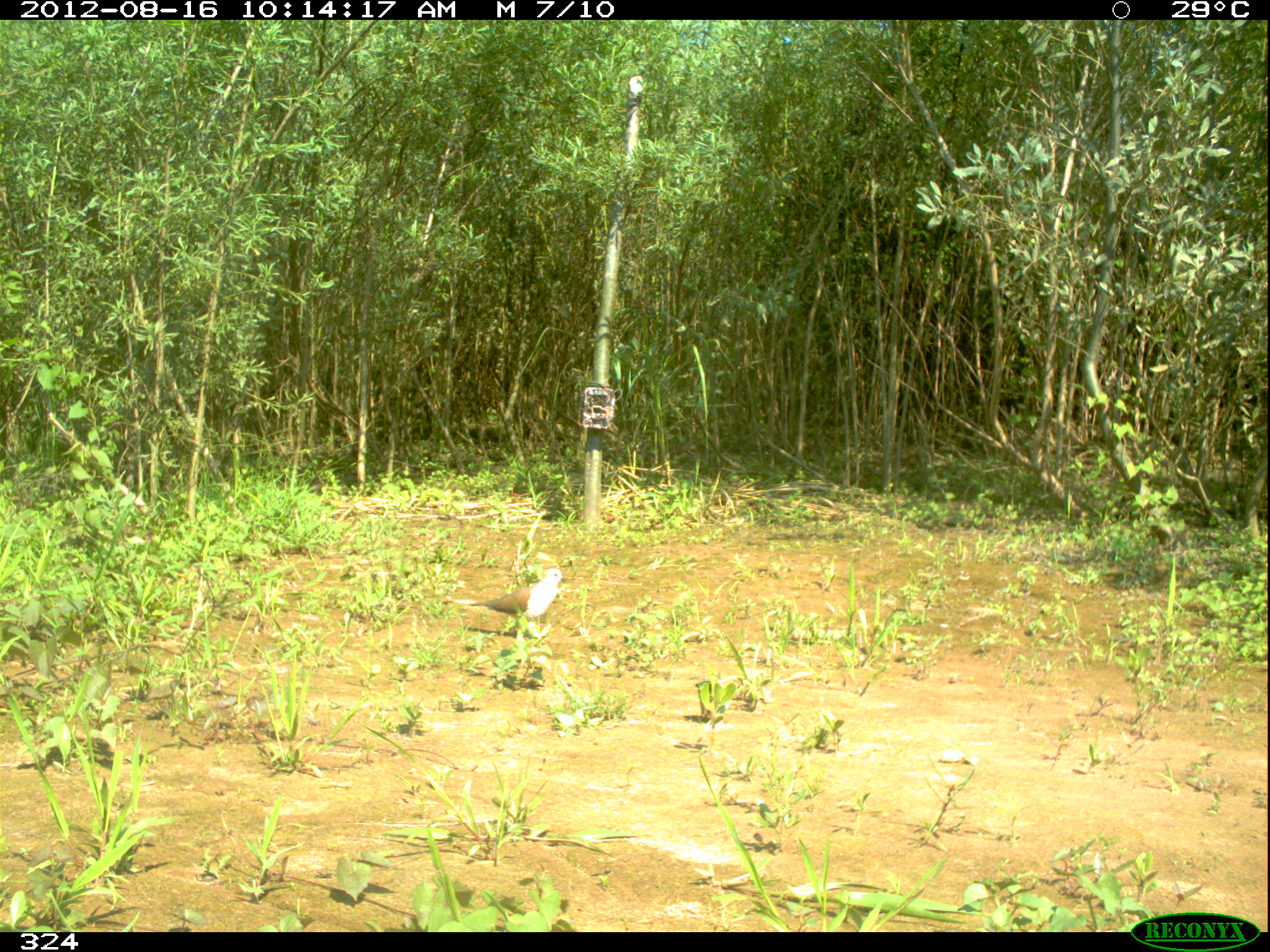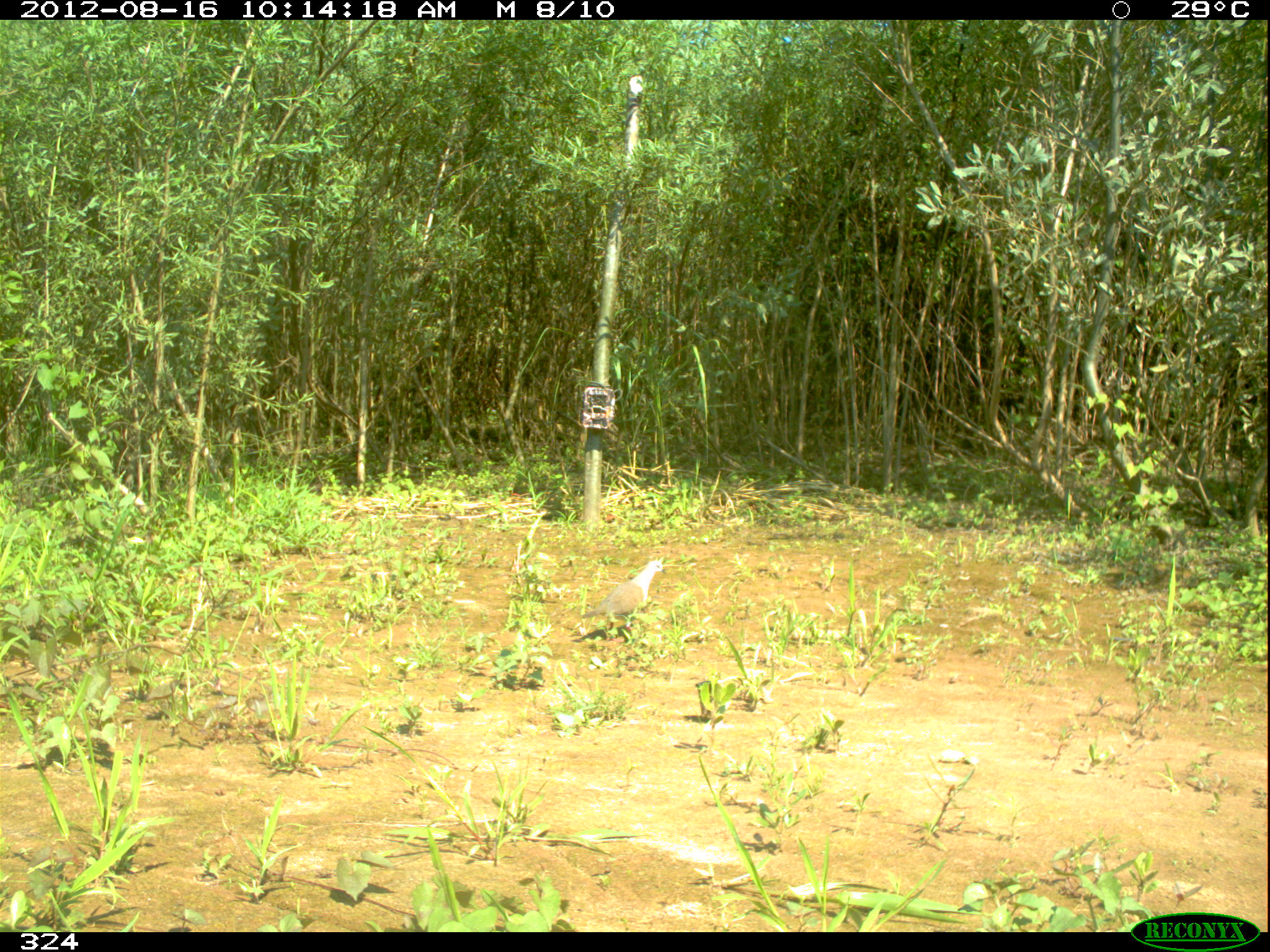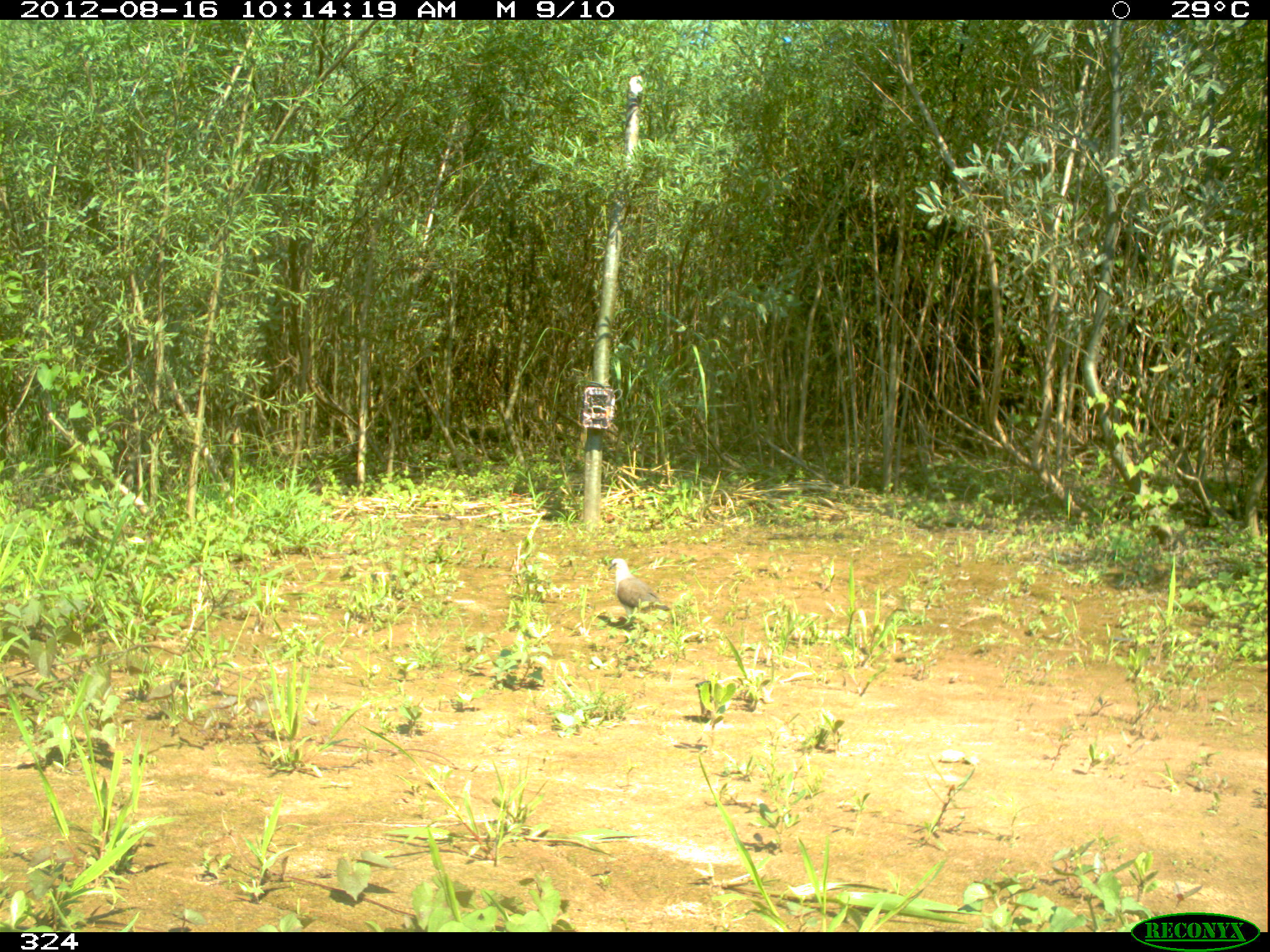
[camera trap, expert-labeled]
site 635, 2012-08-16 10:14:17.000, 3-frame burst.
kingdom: Animalia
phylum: Chordata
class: Aves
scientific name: Aves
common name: bird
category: unknown bird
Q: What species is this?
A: Unknown bird (bird) (Aves).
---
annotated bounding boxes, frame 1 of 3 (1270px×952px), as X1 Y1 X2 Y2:
unknown bird: 465 567 567 641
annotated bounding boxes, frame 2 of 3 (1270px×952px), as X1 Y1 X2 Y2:
unknown bird: 578 557 667 643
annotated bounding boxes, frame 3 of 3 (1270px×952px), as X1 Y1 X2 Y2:
unknown bird: 606 557 671 627